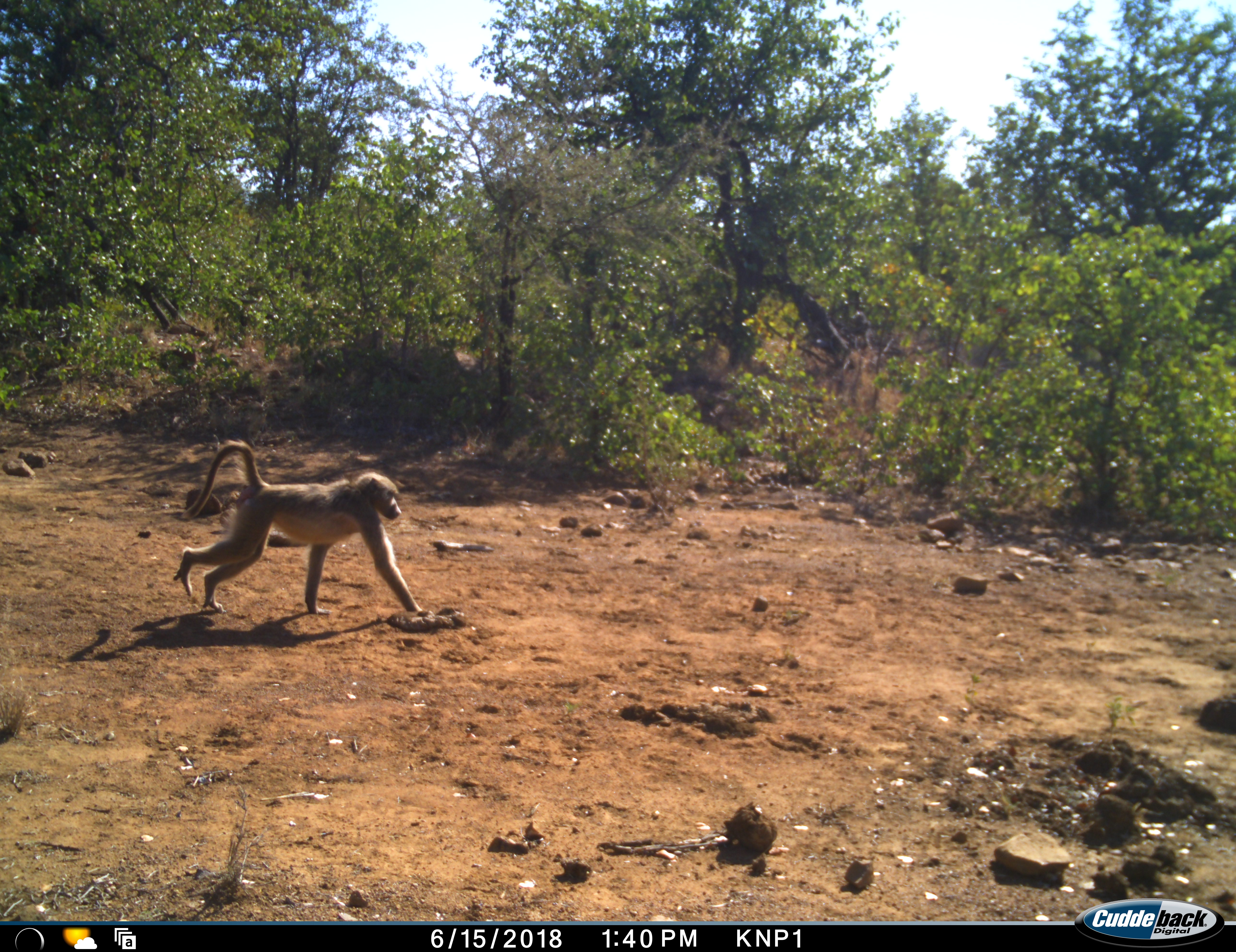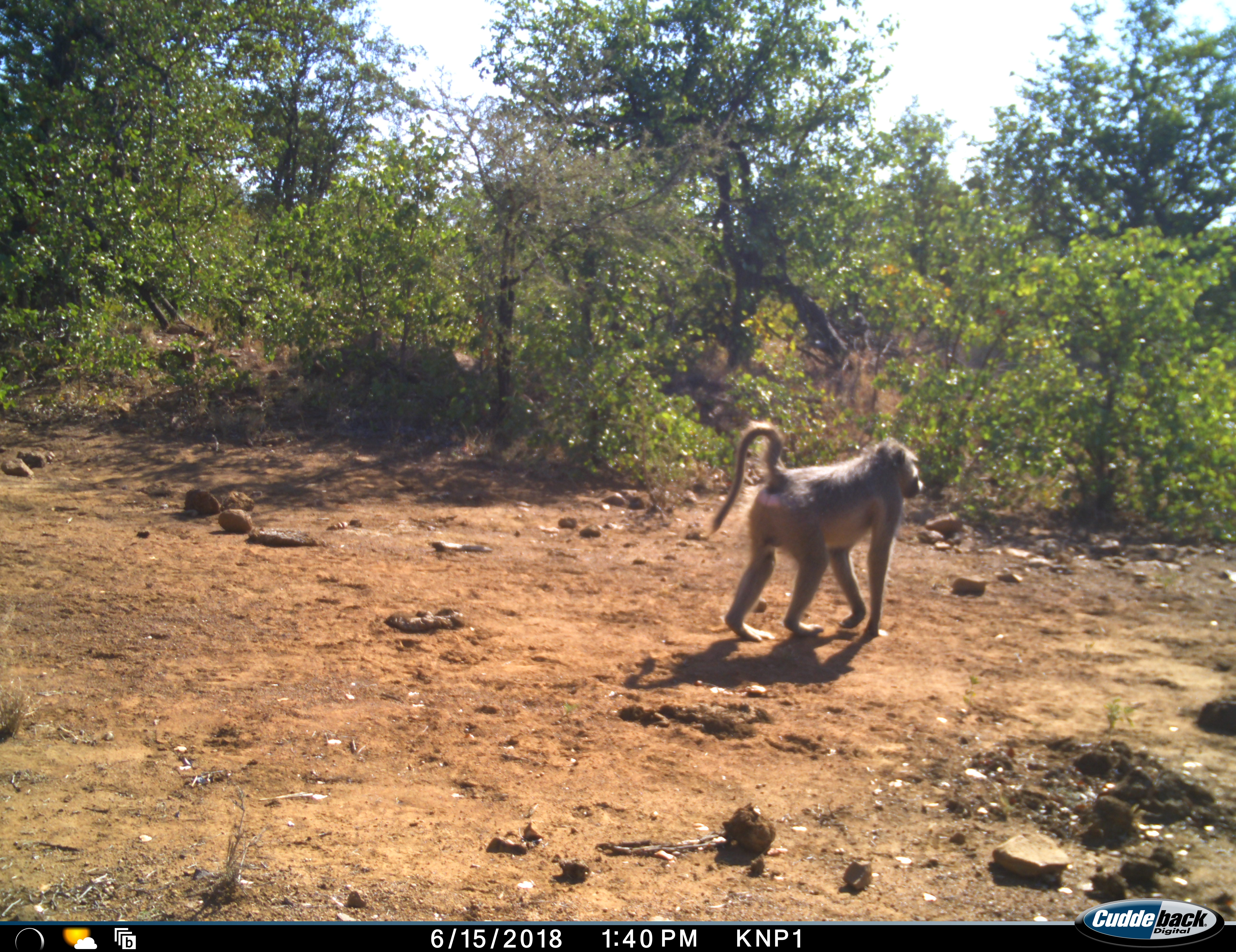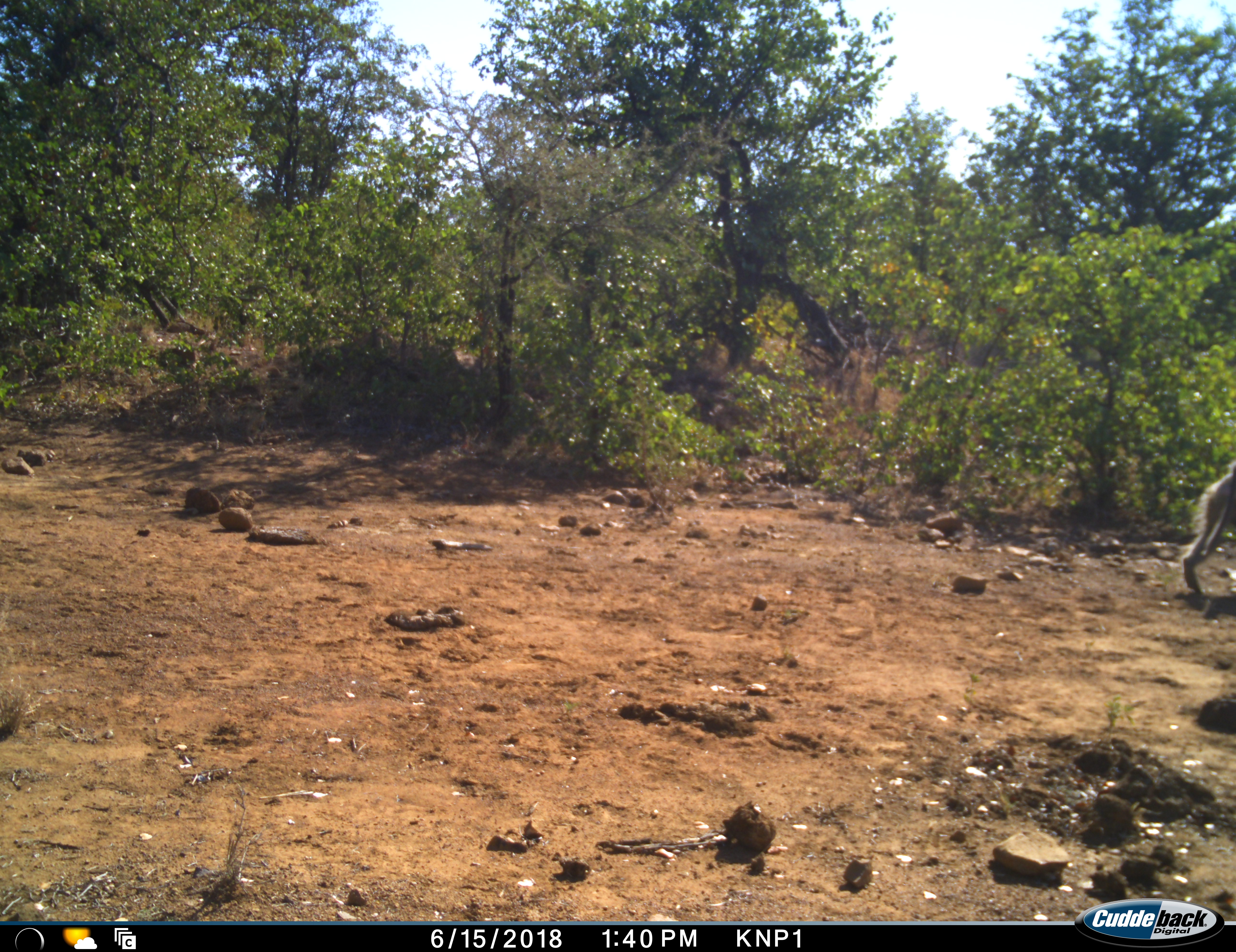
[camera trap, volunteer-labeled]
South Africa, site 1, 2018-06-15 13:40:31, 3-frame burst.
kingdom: Animalia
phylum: Chordata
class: Mammalia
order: Primates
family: Cercopithecidae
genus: Papio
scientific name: Papio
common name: baboon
Baboon (Papio), count 1. Behavior (volunteer vote fractions): standing 0%, resting 0%, moving 100%, interacting 0%. Young present (vote fraction): 0%. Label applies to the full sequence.